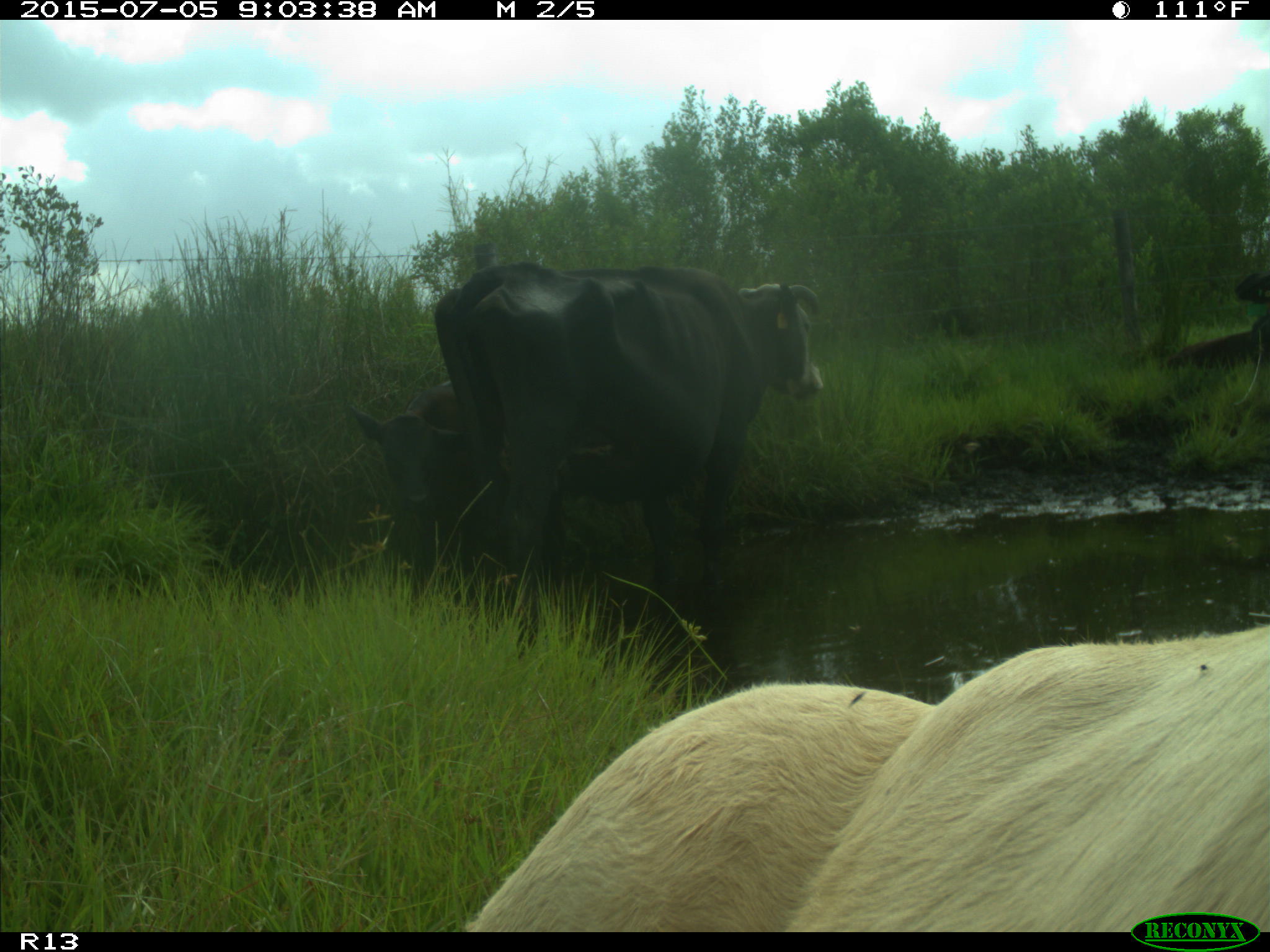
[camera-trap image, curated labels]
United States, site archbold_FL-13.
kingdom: Animalia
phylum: Chordata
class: Mammalia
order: Artiodactyla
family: Bovidae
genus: Bos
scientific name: Bos taurus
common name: domestic cow